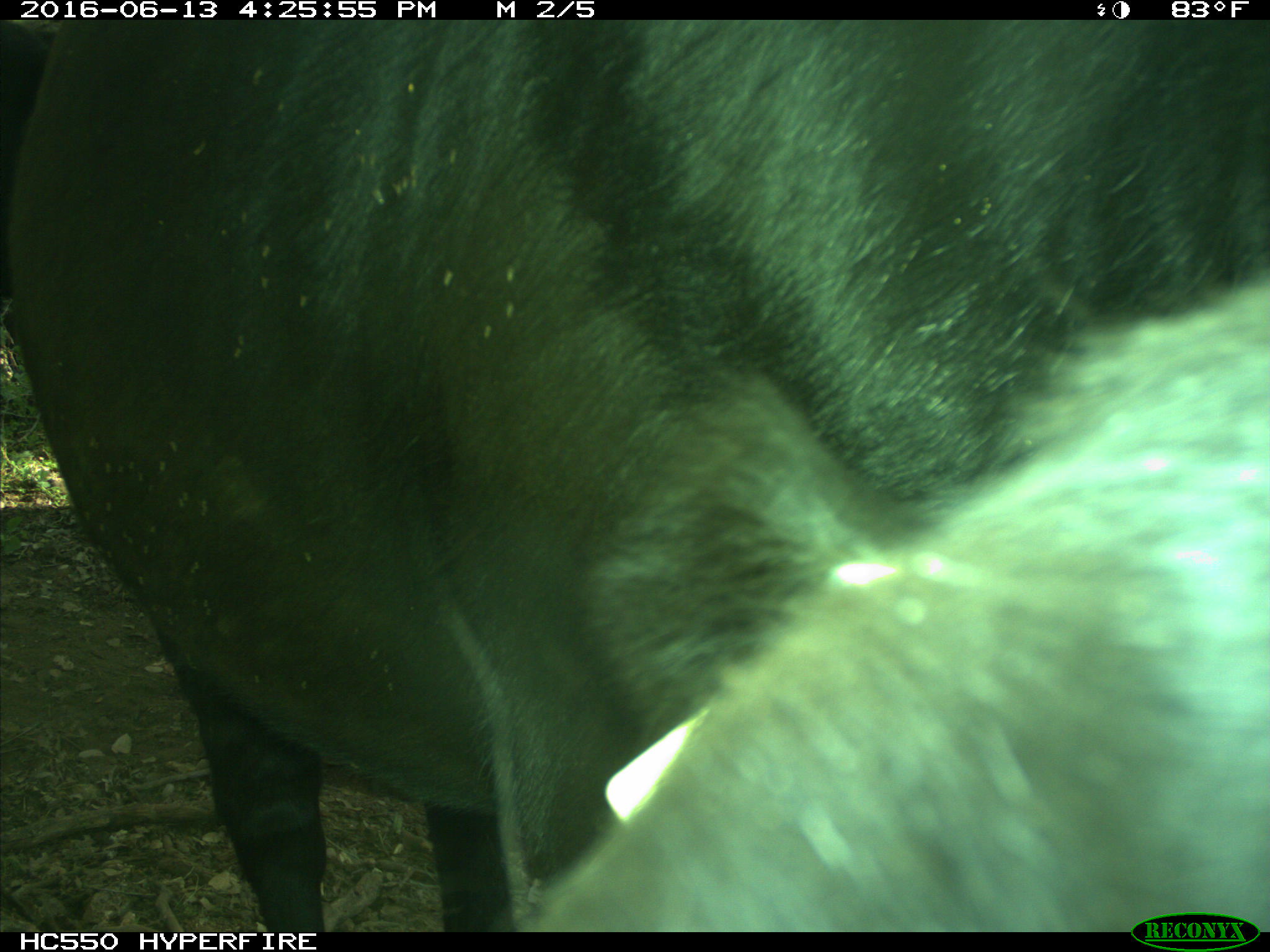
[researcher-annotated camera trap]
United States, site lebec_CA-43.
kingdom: Animalia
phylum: Chordata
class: Mammalia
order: Artiodactyla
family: Bovidae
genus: Bos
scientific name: Bos taurus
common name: domestic cow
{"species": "Bos taurus (domestic cow)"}